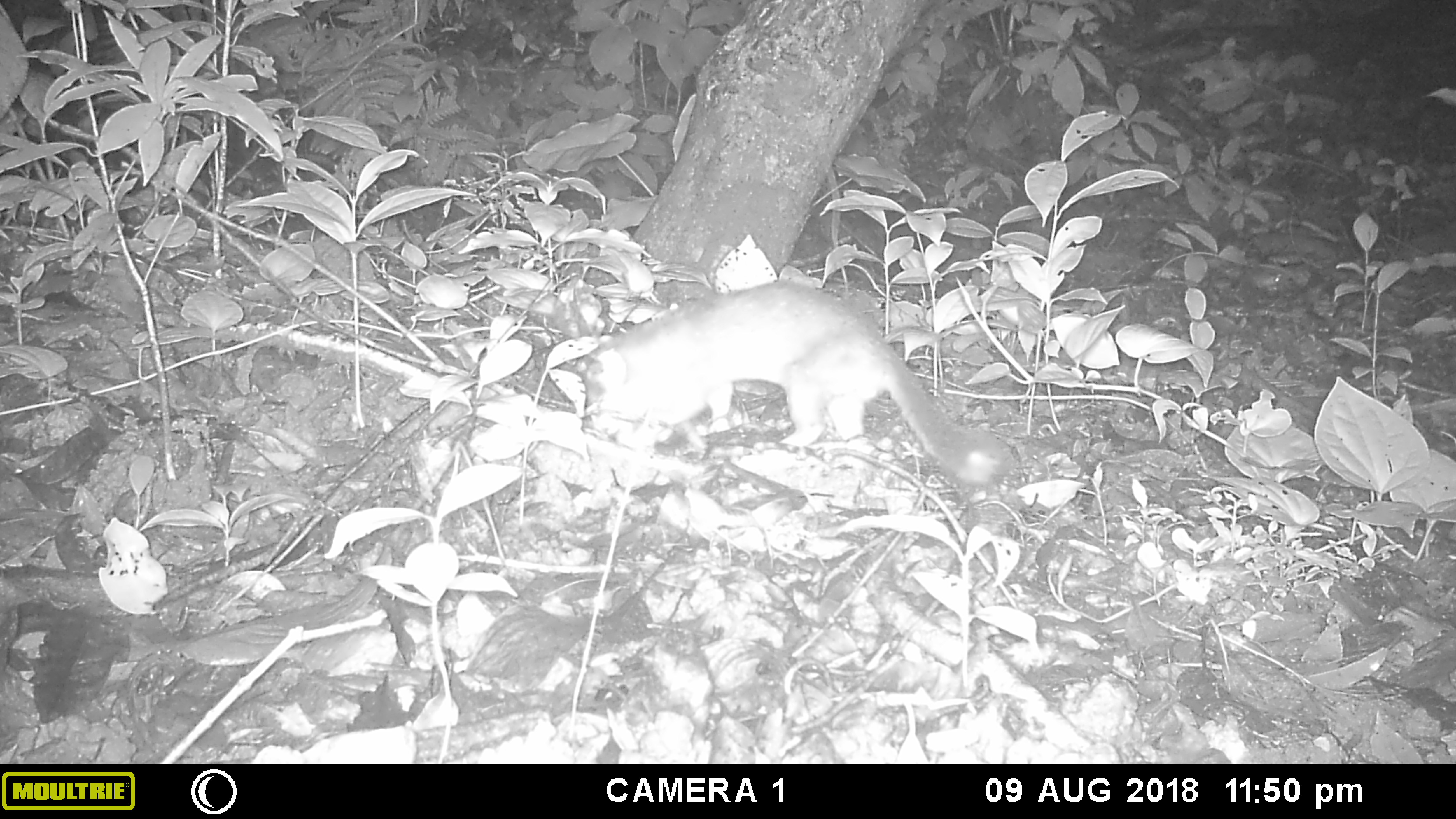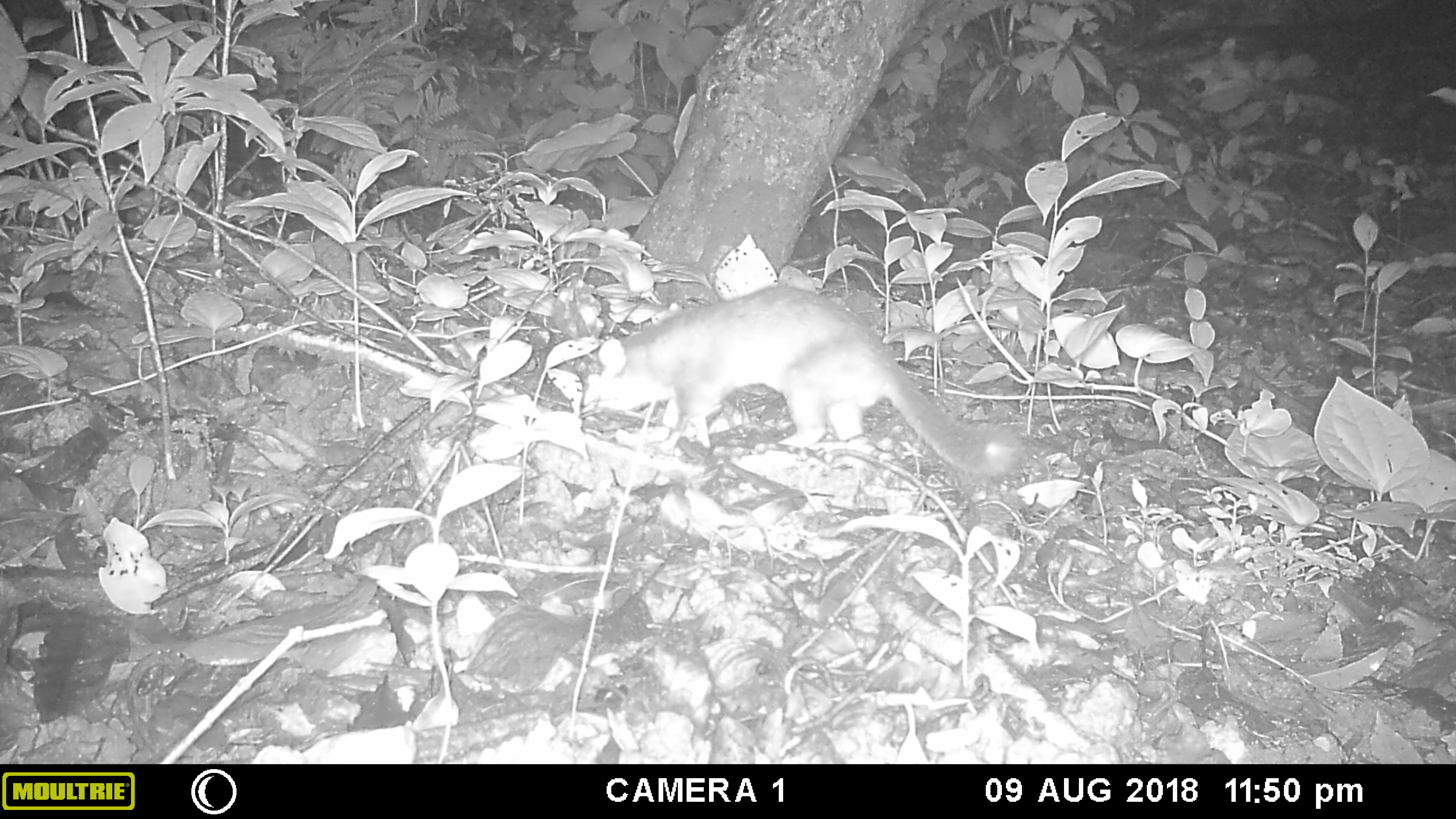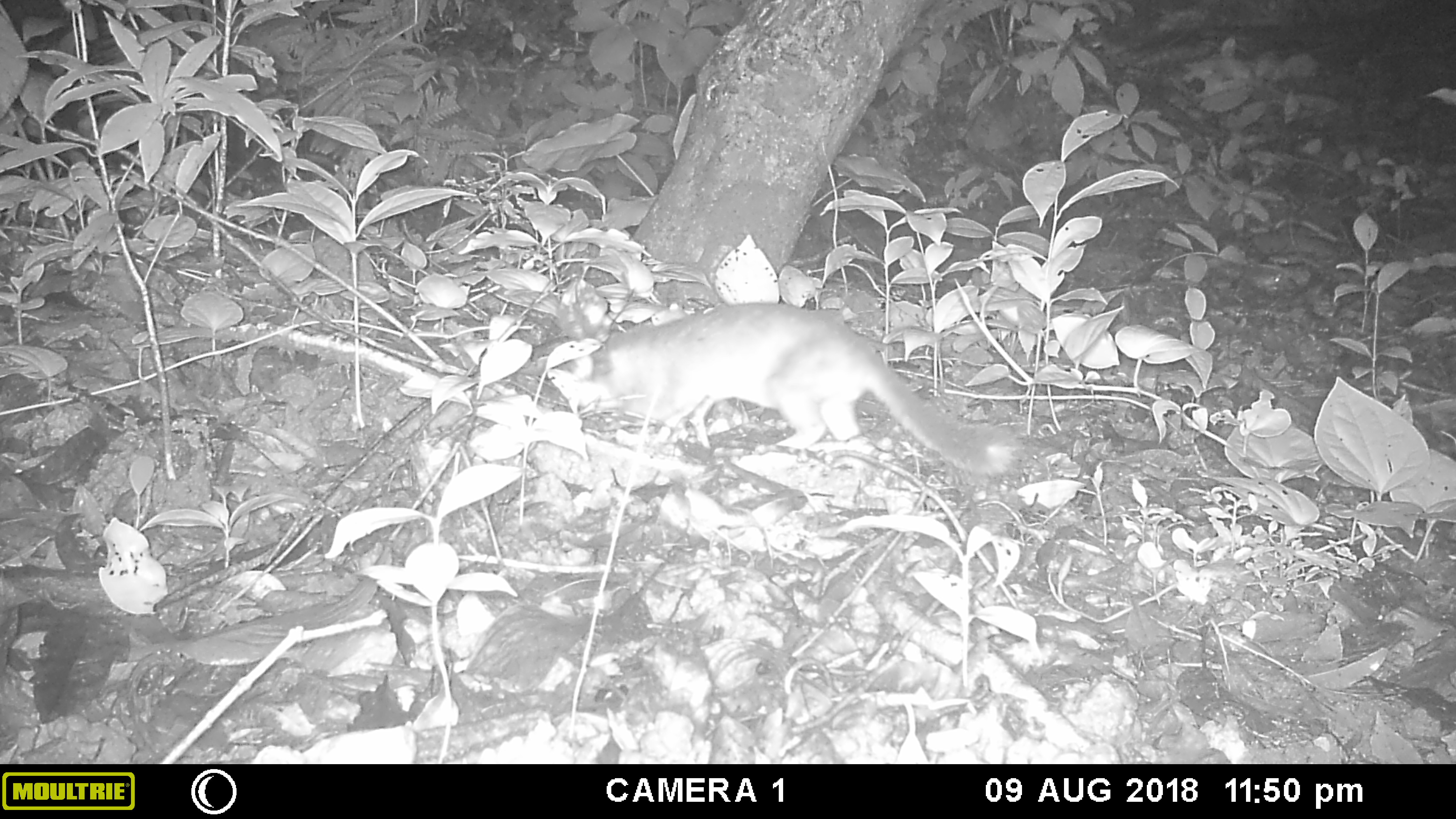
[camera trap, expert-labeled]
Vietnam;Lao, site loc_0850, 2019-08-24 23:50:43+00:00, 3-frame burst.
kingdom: Animalia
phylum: Chordata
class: Mammalia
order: Carnivora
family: Mustelidae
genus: Melogale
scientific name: Melogale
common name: ferret badger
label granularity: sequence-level